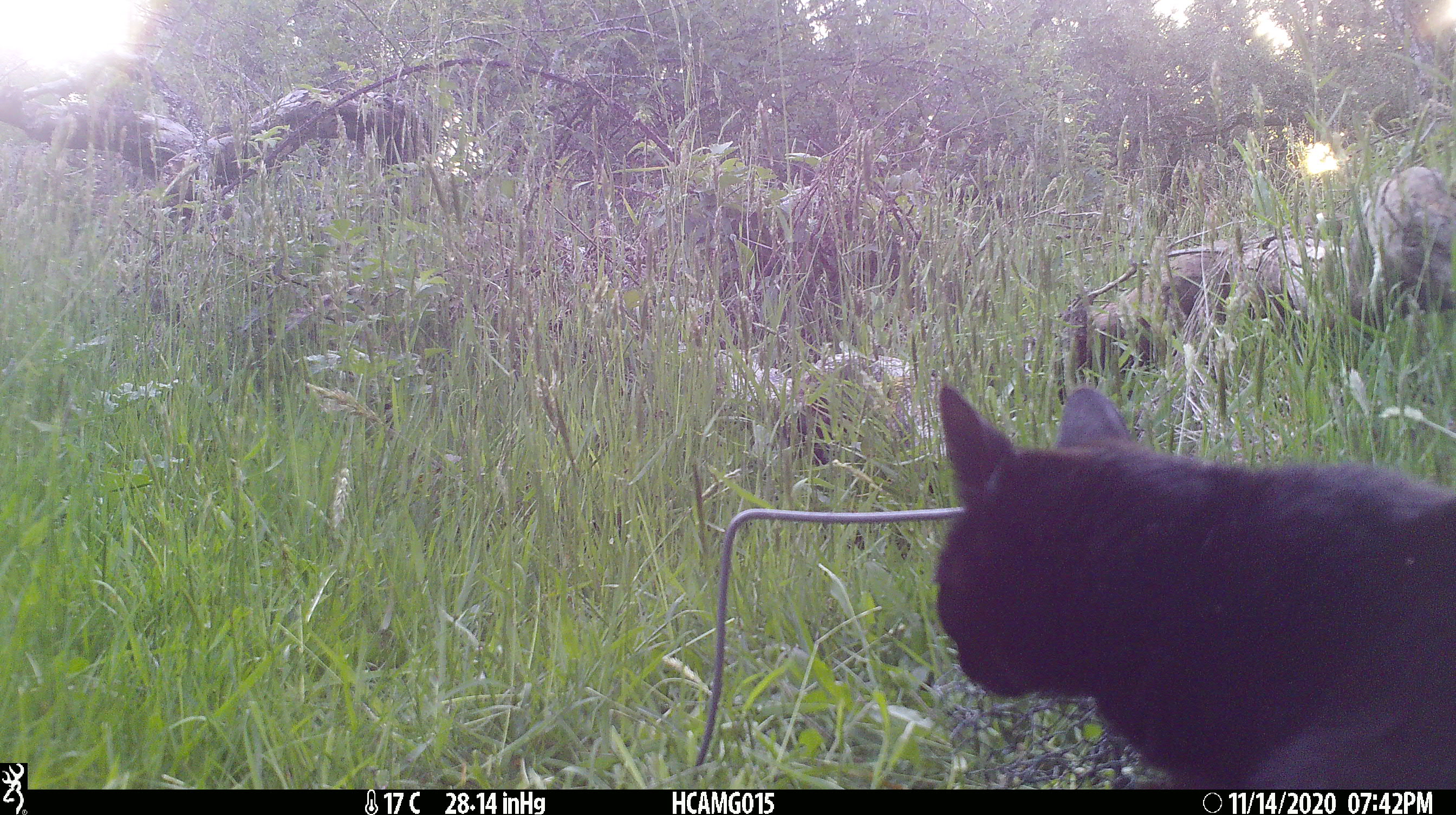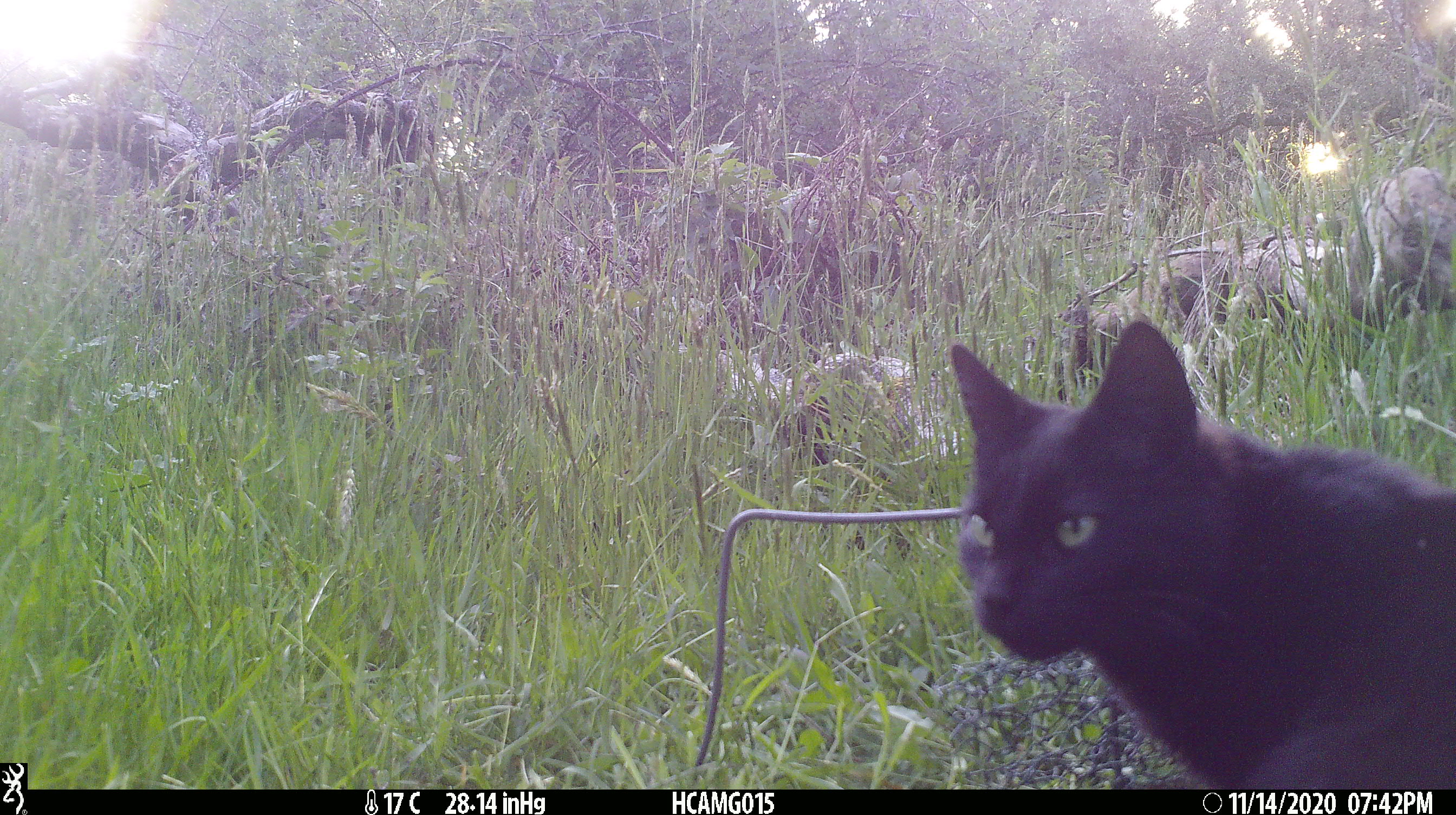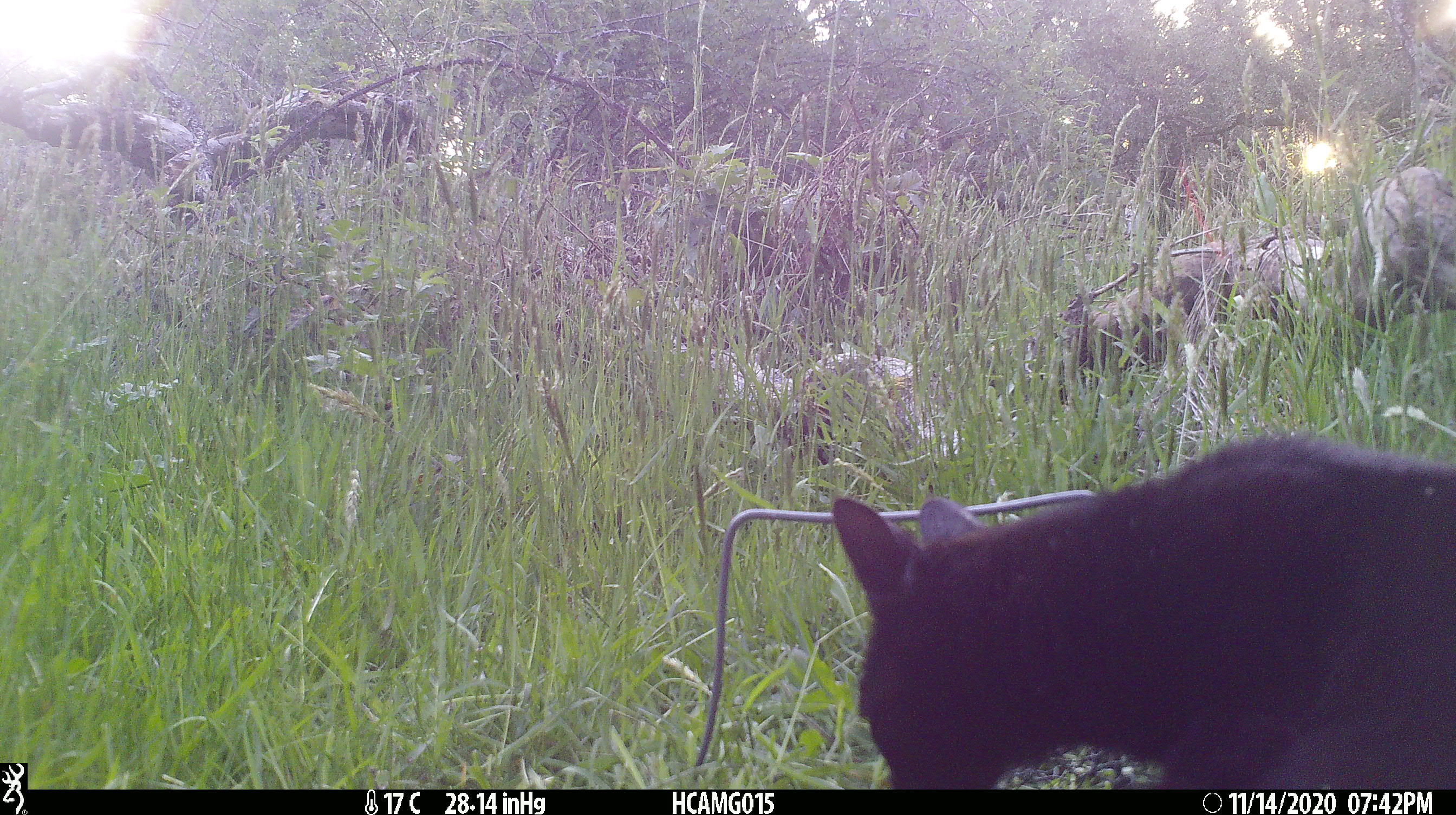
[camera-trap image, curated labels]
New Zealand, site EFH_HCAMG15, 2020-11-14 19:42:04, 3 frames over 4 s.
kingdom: Animalia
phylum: Chordata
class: Mammalia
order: Carnivora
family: Felidae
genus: Felis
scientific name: Felis catus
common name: domestic cat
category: cat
Cat (domestic cat) (Felis catus).